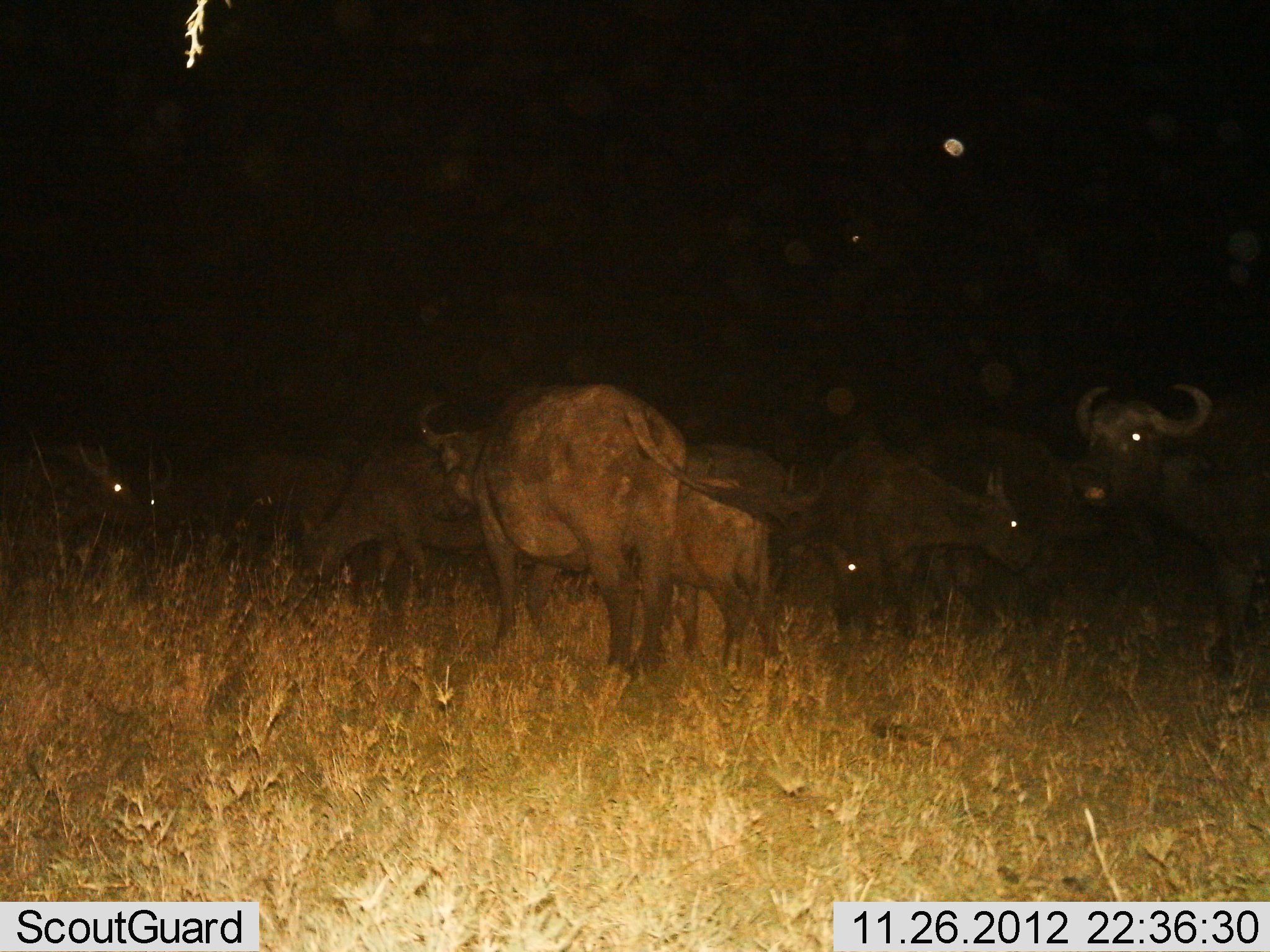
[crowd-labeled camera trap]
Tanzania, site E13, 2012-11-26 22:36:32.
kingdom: Animalia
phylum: Chordata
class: Mammalia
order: Artiodactyla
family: Bovidae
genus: Syncerus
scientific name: Syncerus caffer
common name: cape buffalo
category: buffalo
Buffalo (cape buffalo) (Syncerus caffer), count 9. Behavior (volunteer vote fractions): standing 80%, resting 20%, moving 0%, interacting 20%. Young present (vote fraction): 30%. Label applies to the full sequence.